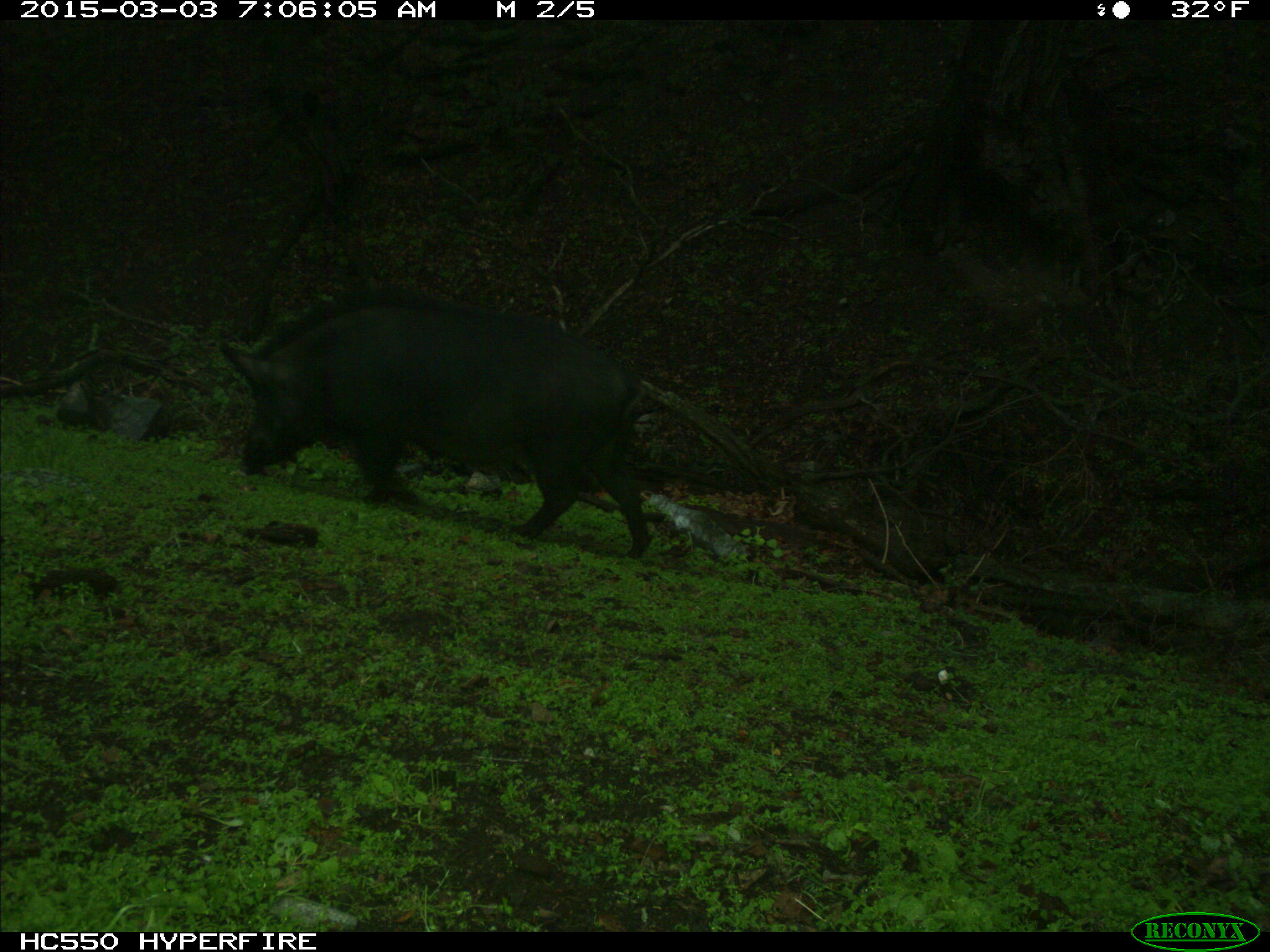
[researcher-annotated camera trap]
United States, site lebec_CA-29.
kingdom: Animalia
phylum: Chordata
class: Mammalia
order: Artiodactyla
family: Suidae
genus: Sus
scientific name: Sus scrofa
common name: wild boar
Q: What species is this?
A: Sus scrofa (wild boar).